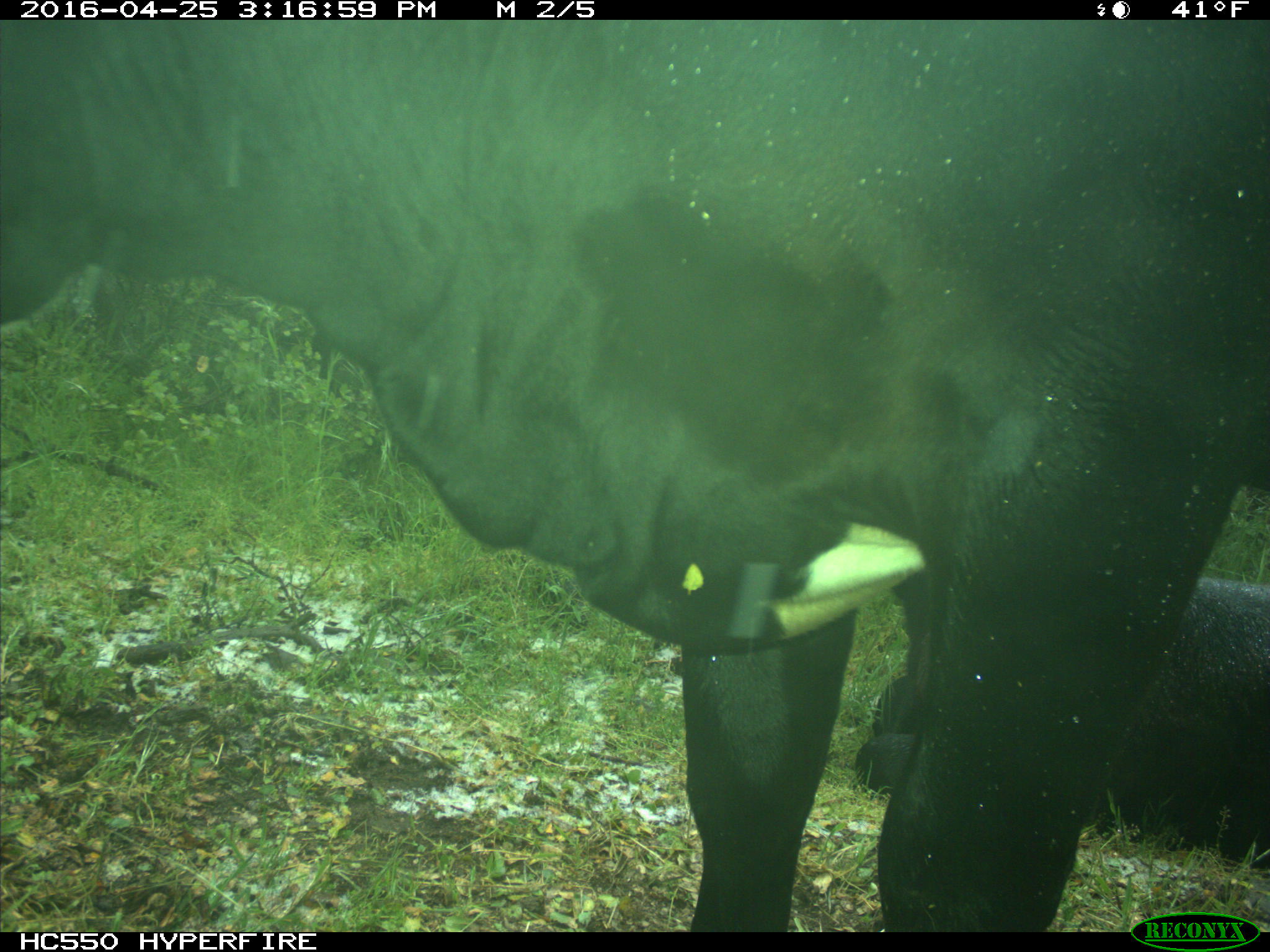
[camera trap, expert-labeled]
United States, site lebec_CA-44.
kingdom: Animalia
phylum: Chordata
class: Mammalia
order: Artiodactyla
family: Bovidae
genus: Bos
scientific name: Bos taurus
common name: domestic cow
Bos taurus (domestic cow).